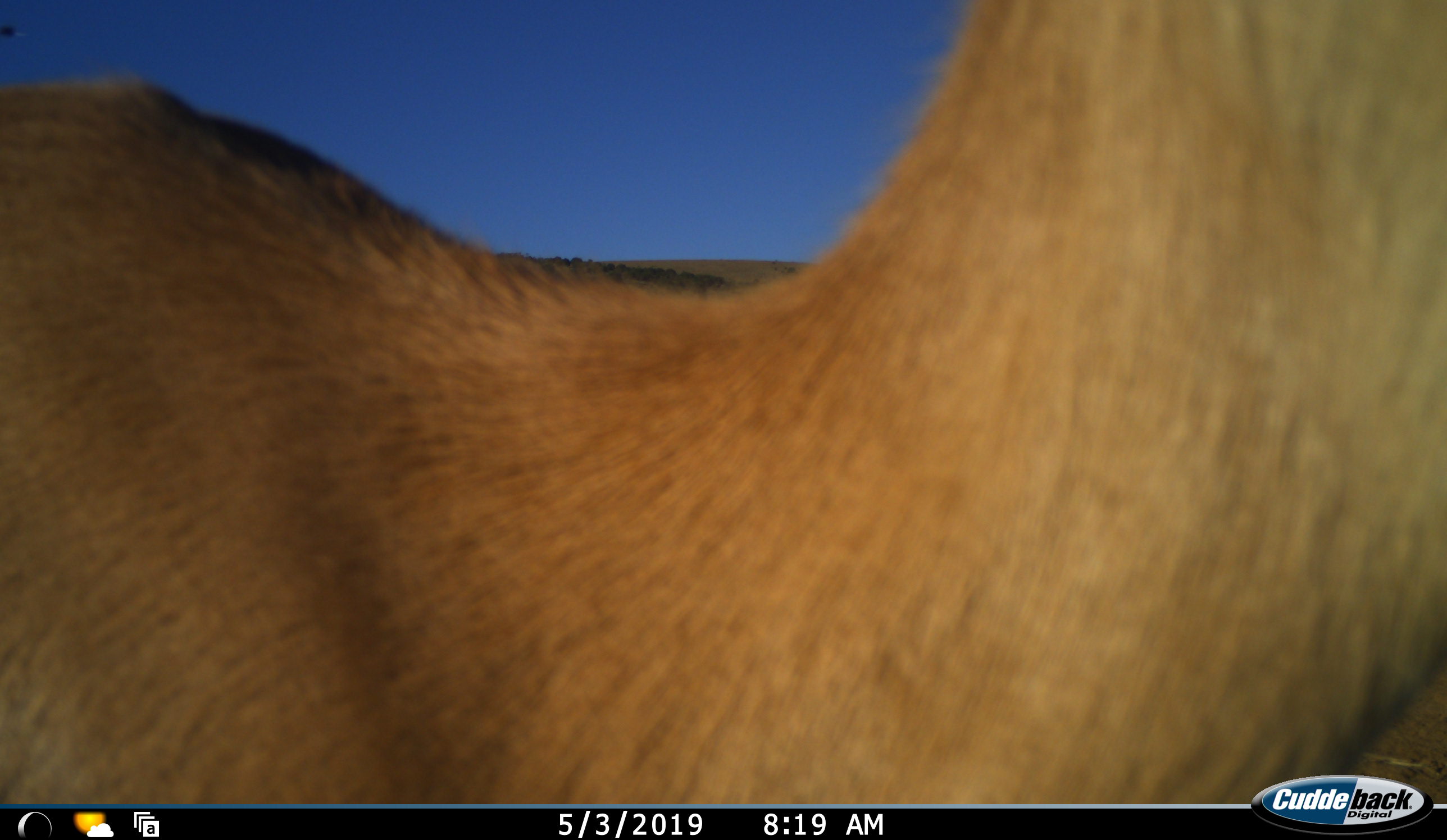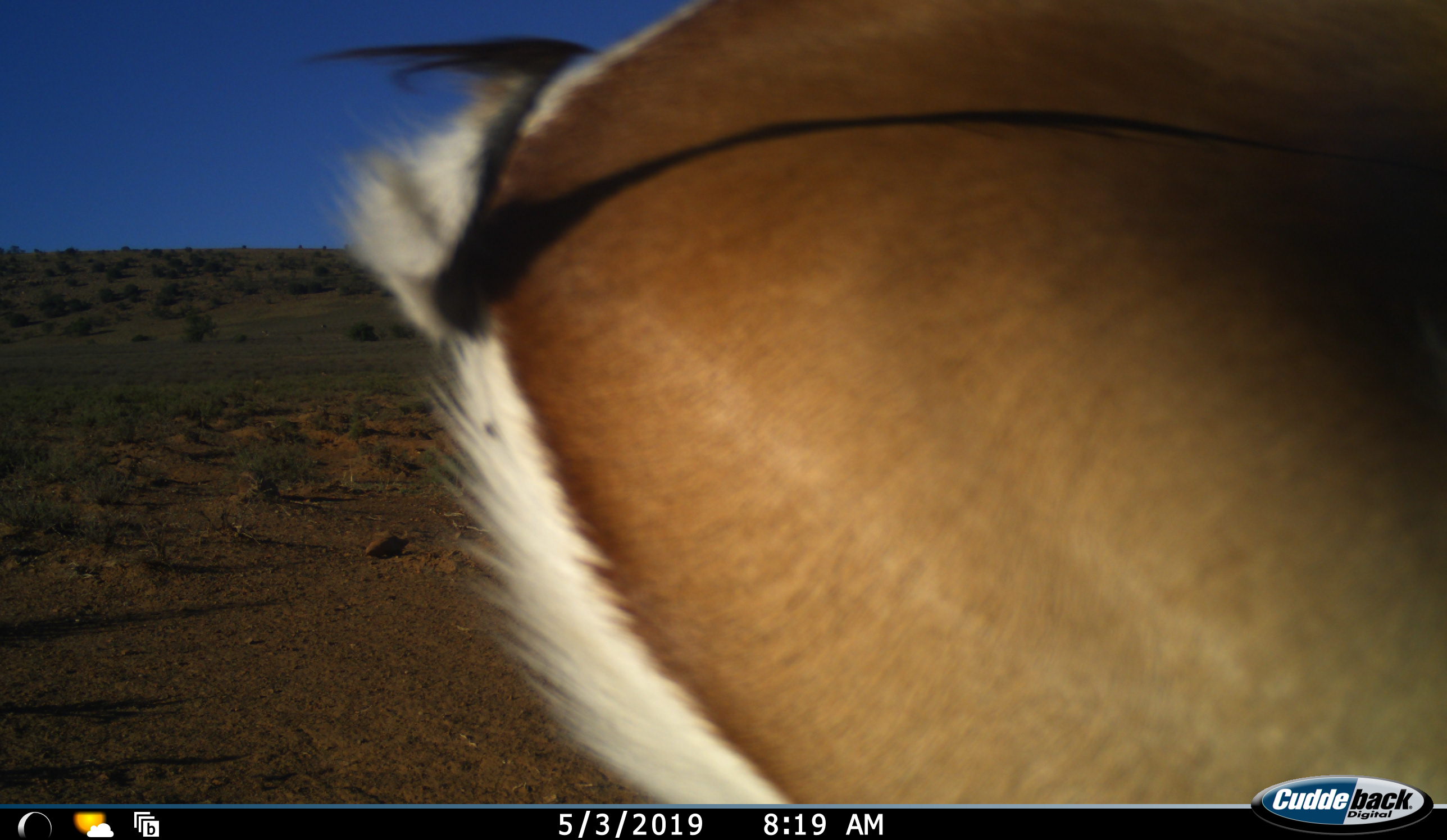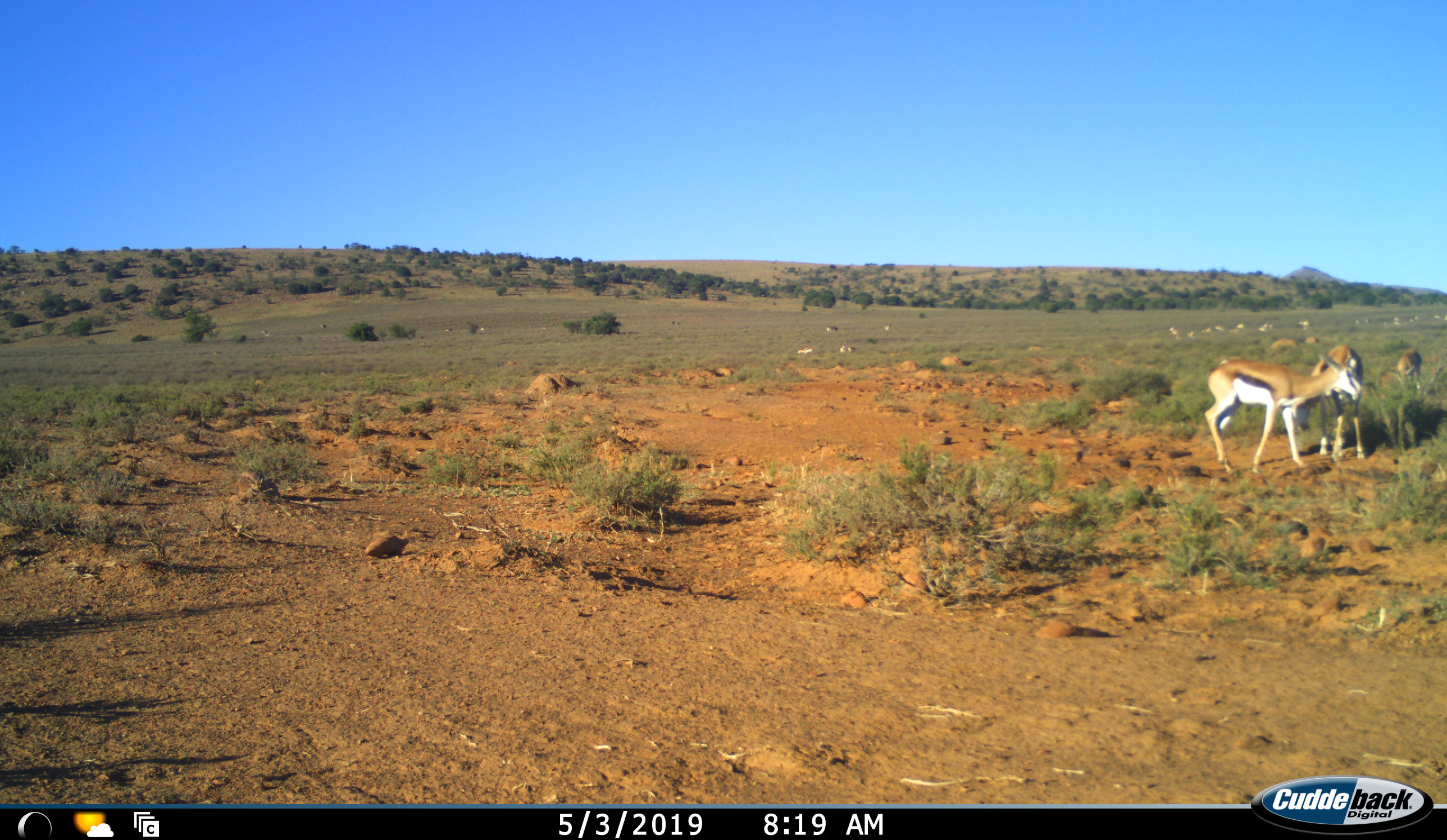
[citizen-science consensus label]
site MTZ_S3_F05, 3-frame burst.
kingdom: Animalia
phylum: Chordata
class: Mammalia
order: Artiodactyla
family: Bovidae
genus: Antidorcas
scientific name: Antidorcas marsupialis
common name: springbok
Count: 4.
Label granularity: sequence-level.